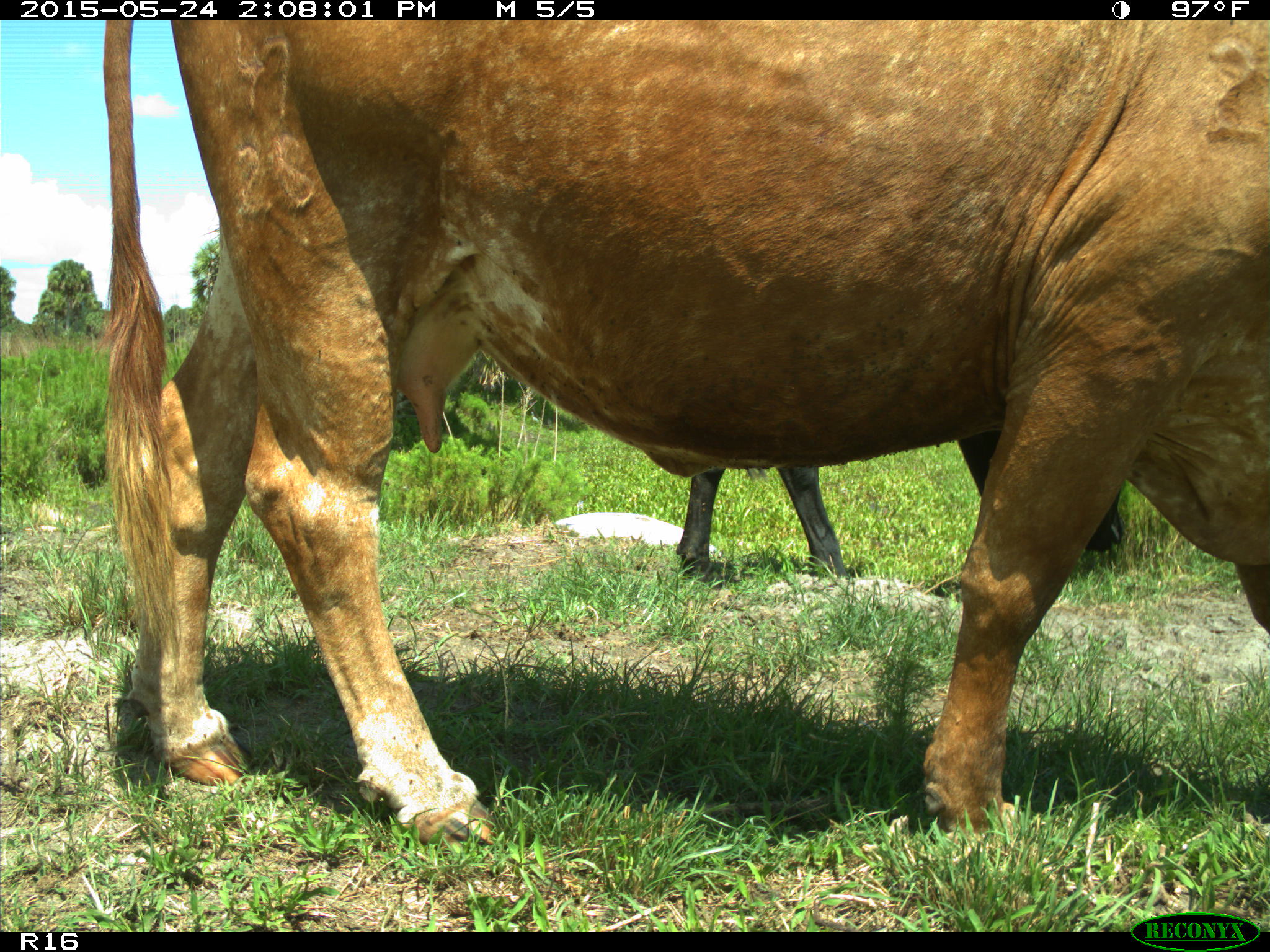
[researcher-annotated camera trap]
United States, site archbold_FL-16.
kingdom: Animalia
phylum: Chordata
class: Mammalia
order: Artiodactyla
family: Bovidae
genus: Bos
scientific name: Bos taurus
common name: domestic cow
Bos taurus (domestic cow).